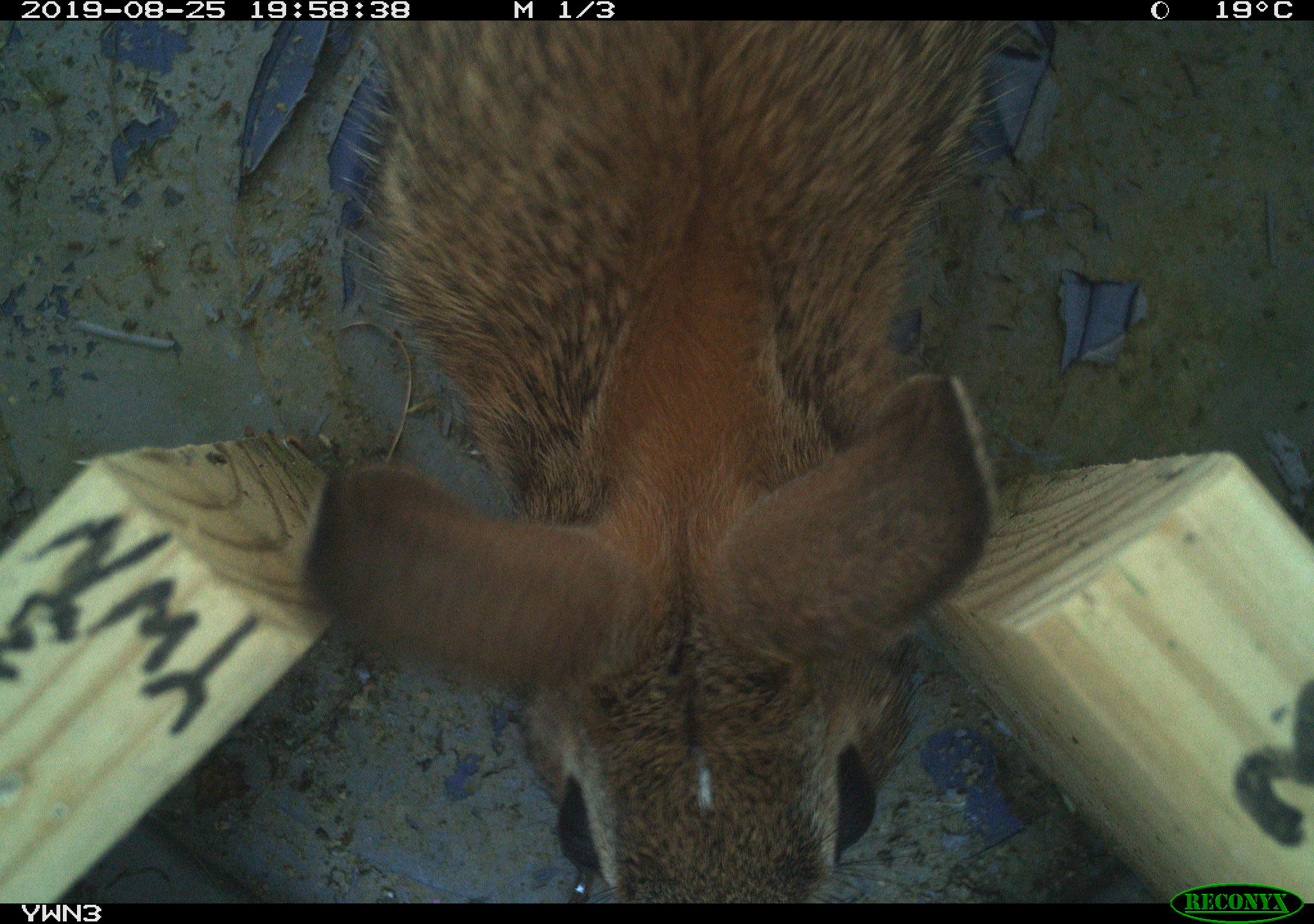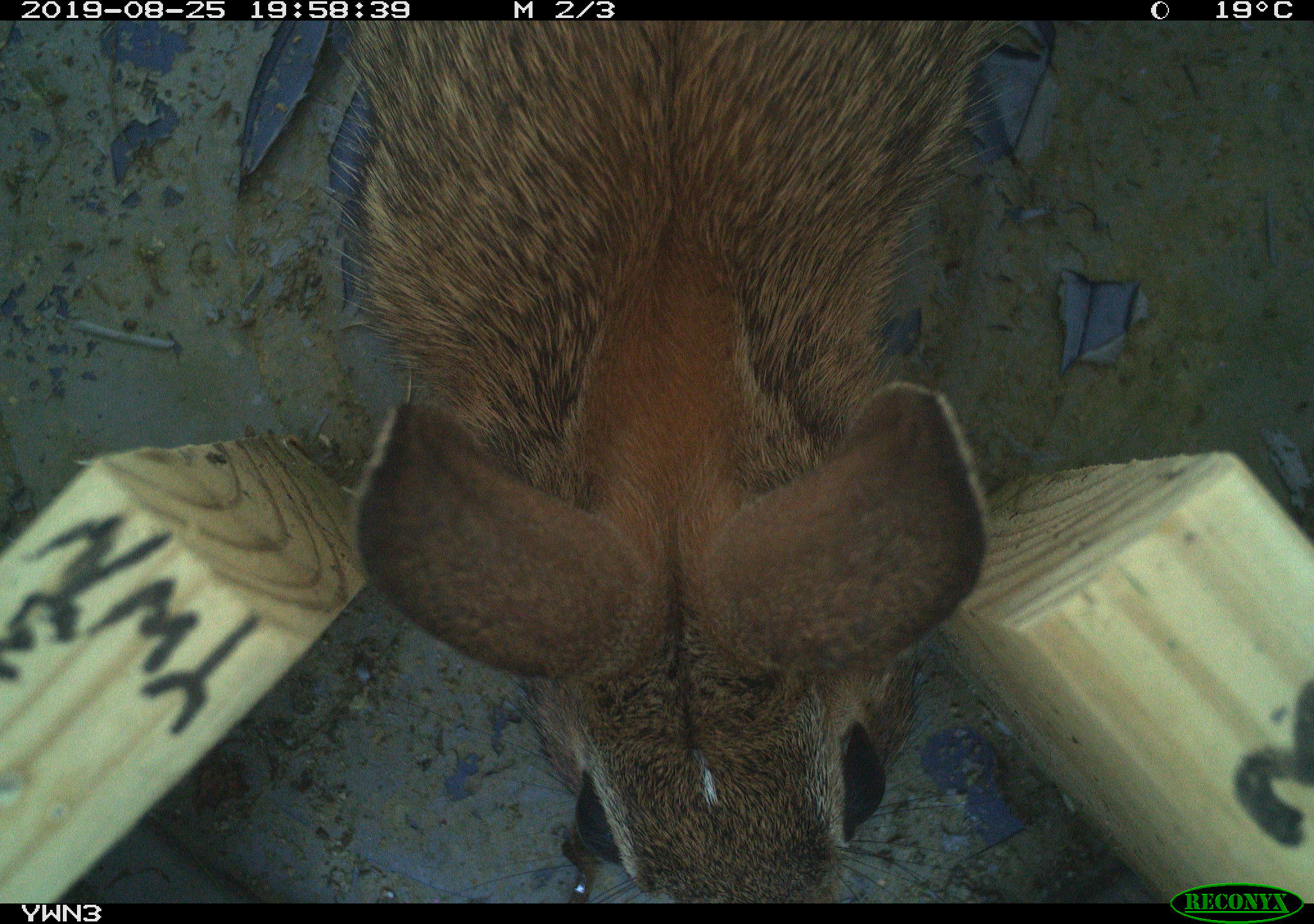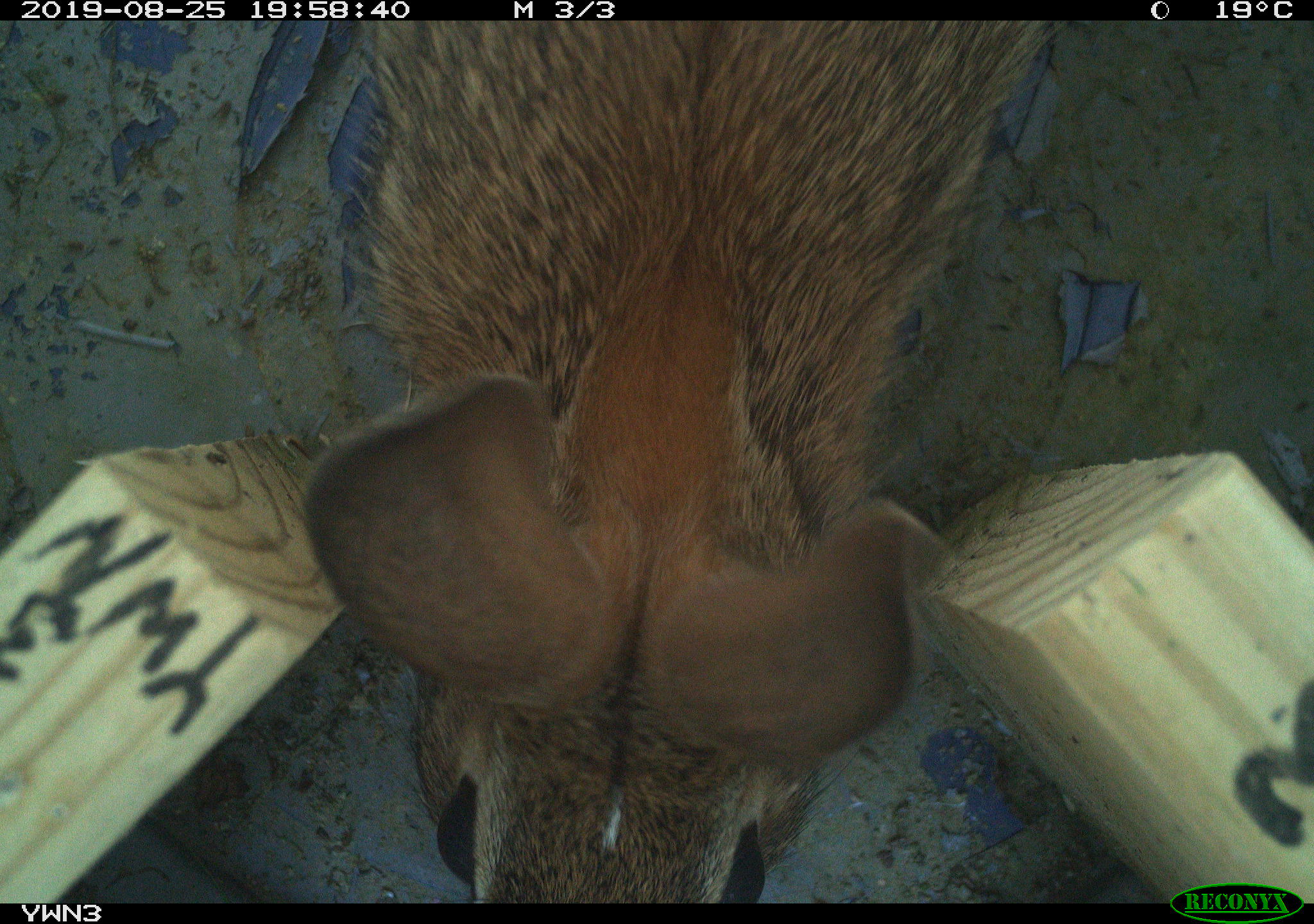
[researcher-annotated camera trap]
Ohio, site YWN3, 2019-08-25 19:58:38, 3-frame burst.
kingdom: Animalia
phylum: Chordata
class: Mammalia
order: Lagomorpha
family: Leporidae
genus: Sylvilagus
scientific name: Sylvilagus floridanus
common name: eastern cottontail